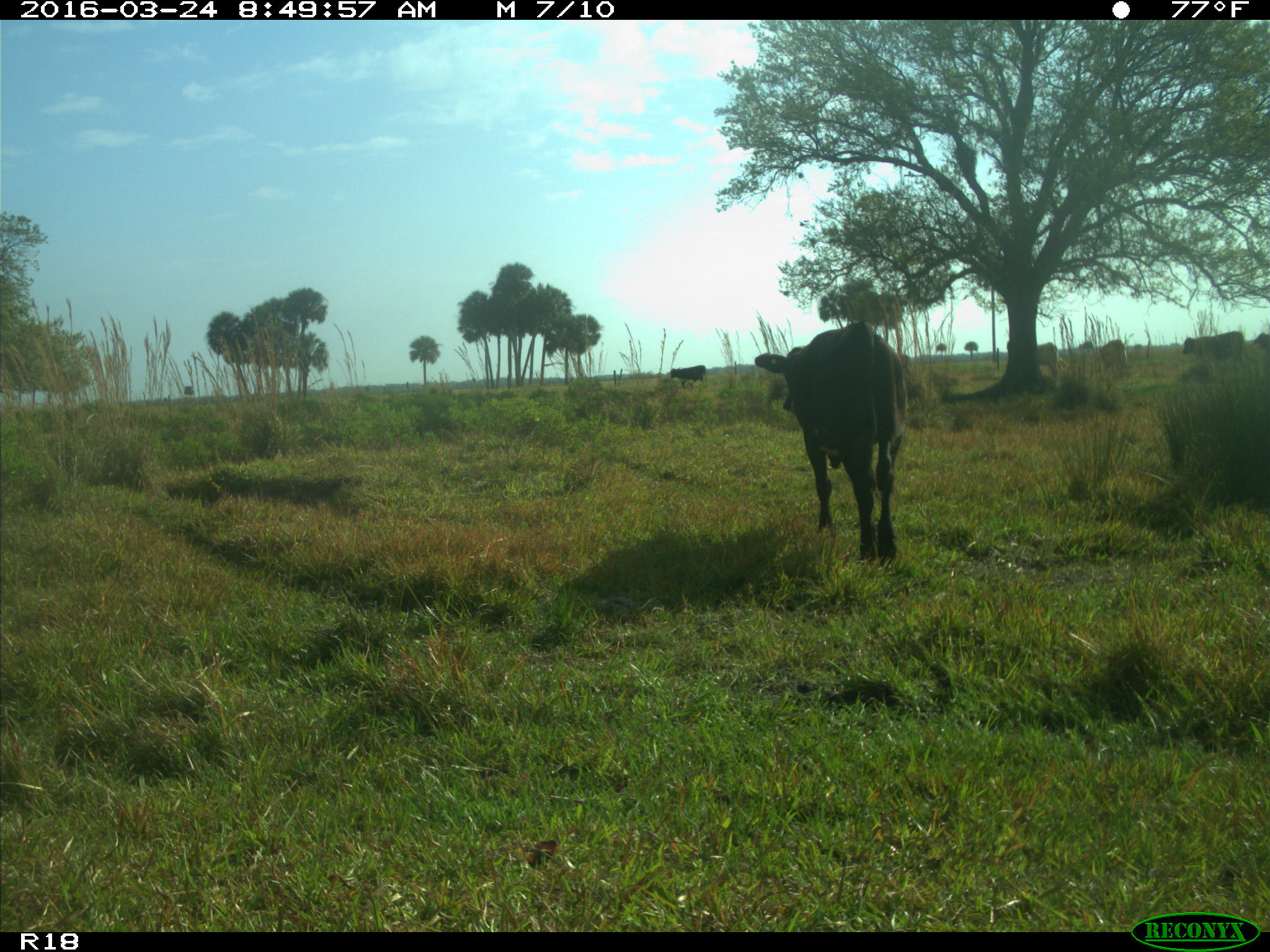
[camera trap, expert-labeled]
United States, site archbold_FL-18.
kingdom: Animalia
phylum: Chordata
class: Mammalia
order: Artiodactyla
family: Bovidae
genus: Bos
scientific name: Bos taurus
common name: domestic cow